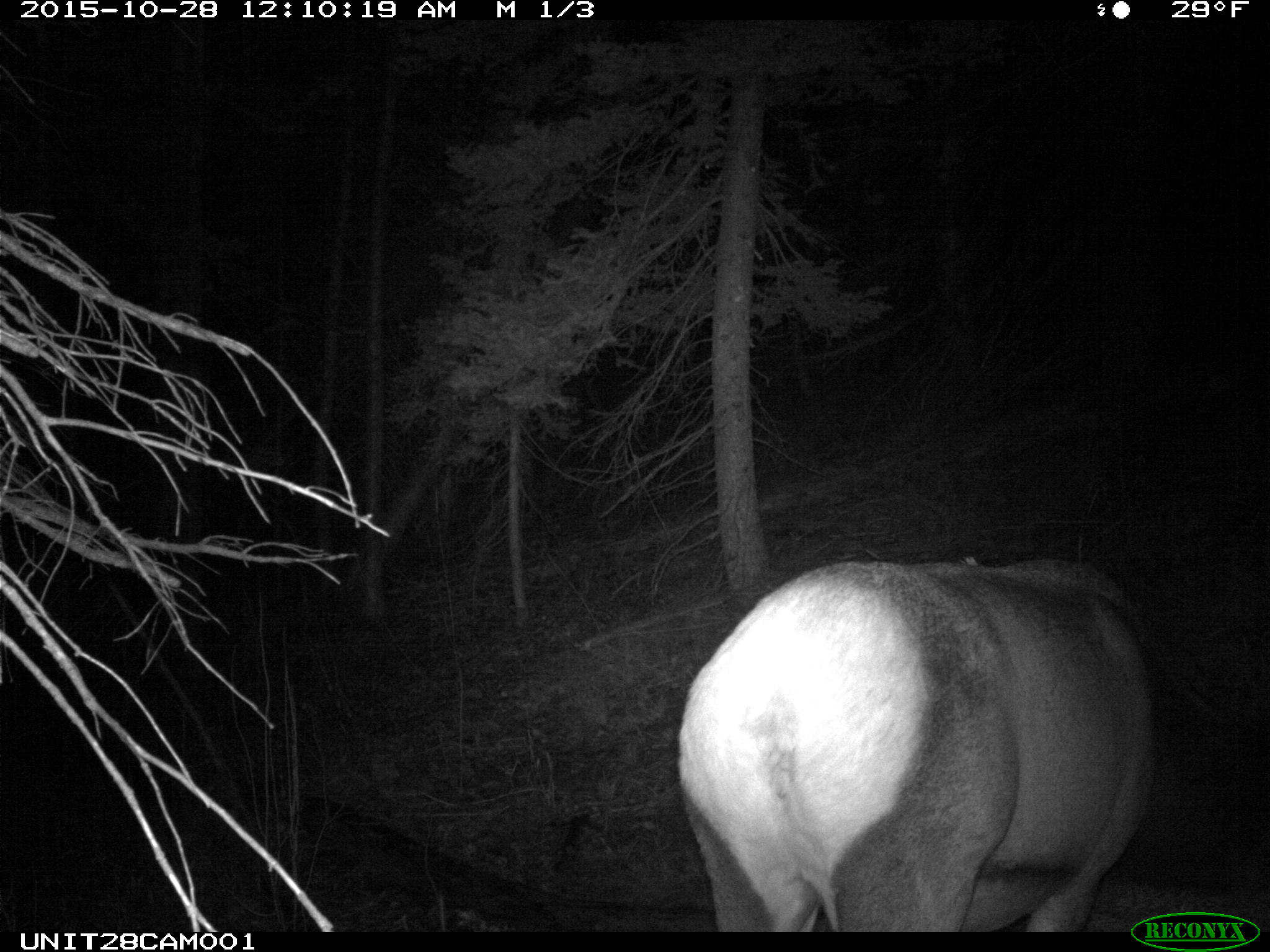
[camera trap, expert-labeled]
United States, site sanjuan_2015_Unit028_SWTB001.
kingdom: Animalia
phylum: Chordata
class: Mammalia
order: Artiodactyla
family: Cervidae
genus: Cervus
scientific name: Cervus elaphus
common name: red deer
Cervus elaphus (red deer).